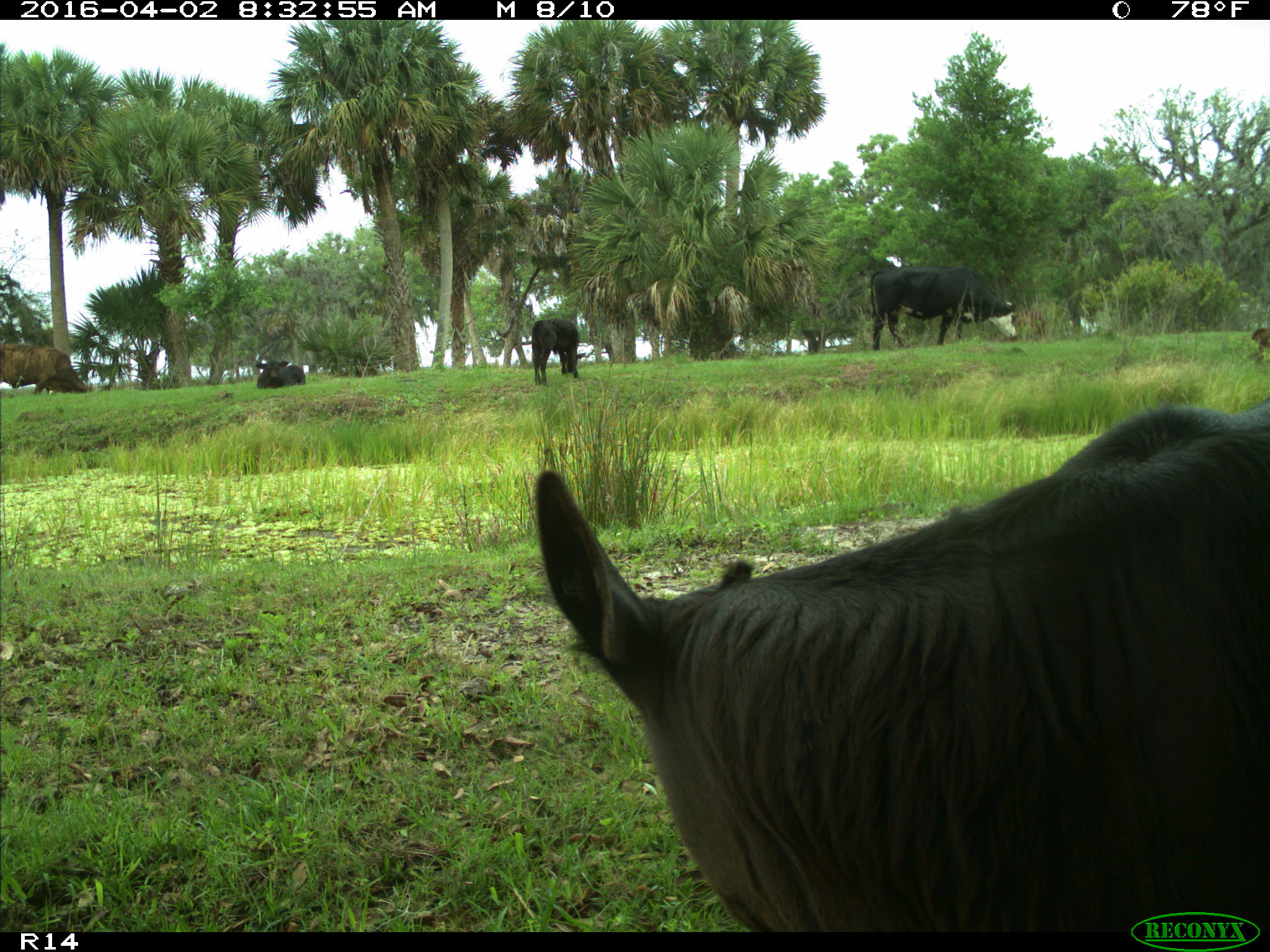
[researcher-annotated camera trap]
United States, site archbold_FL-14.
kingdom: Animalia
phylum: Chordata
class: Mammalia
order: Artiodactyla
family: Bovidae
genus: Bos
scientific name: Bos taurus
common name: domestic cow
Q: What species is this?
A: Bos taurus (domestic cow).